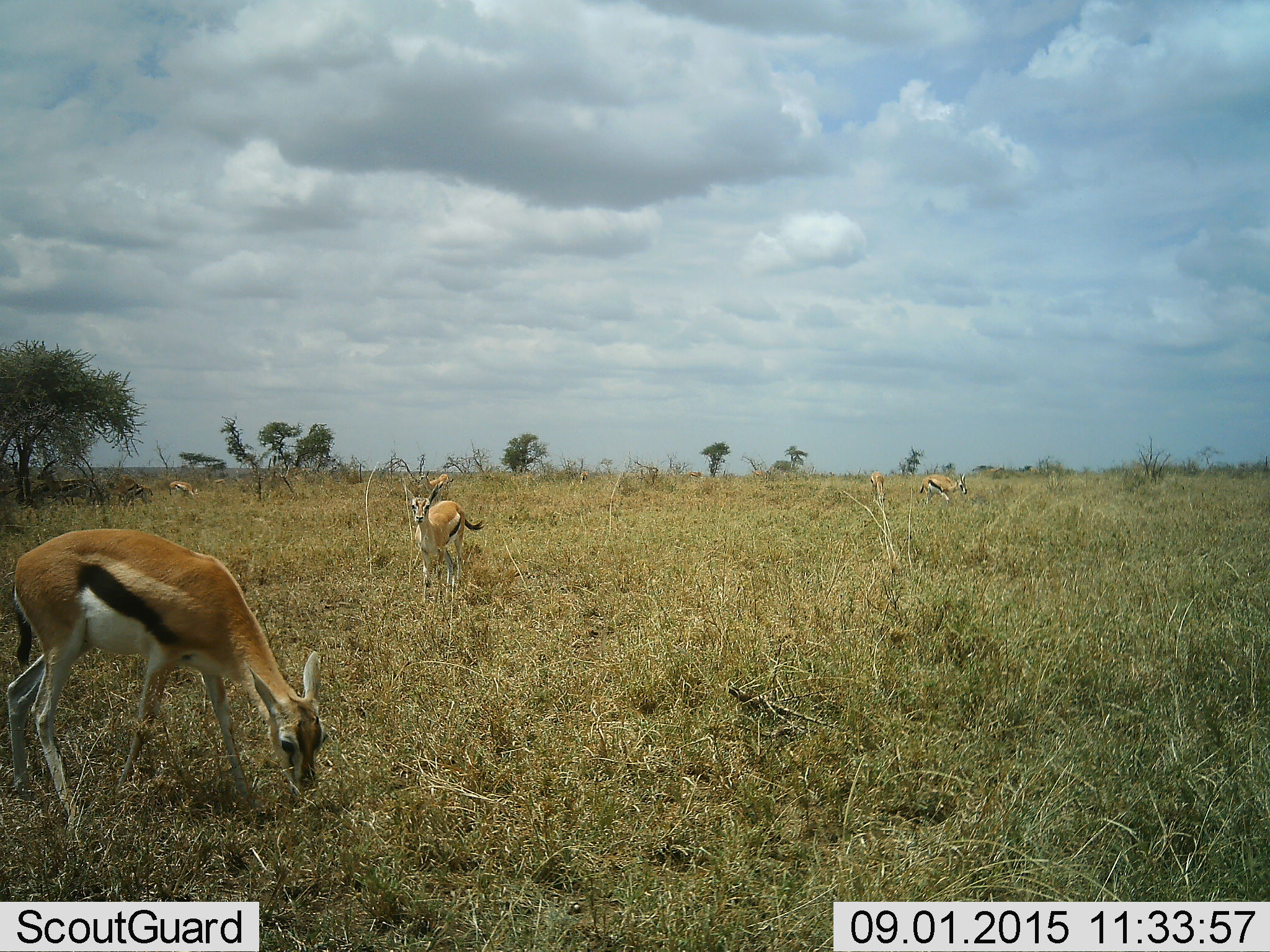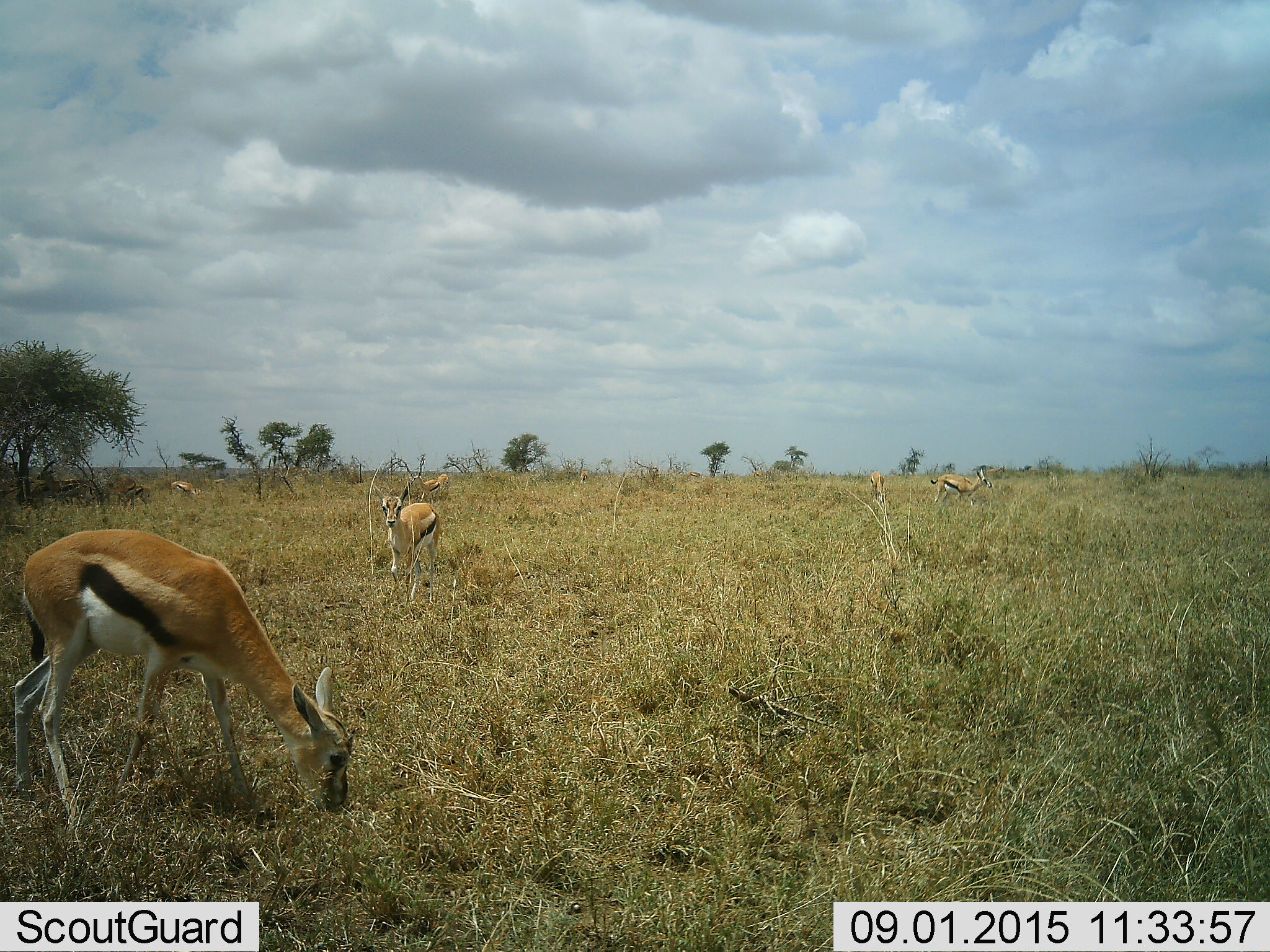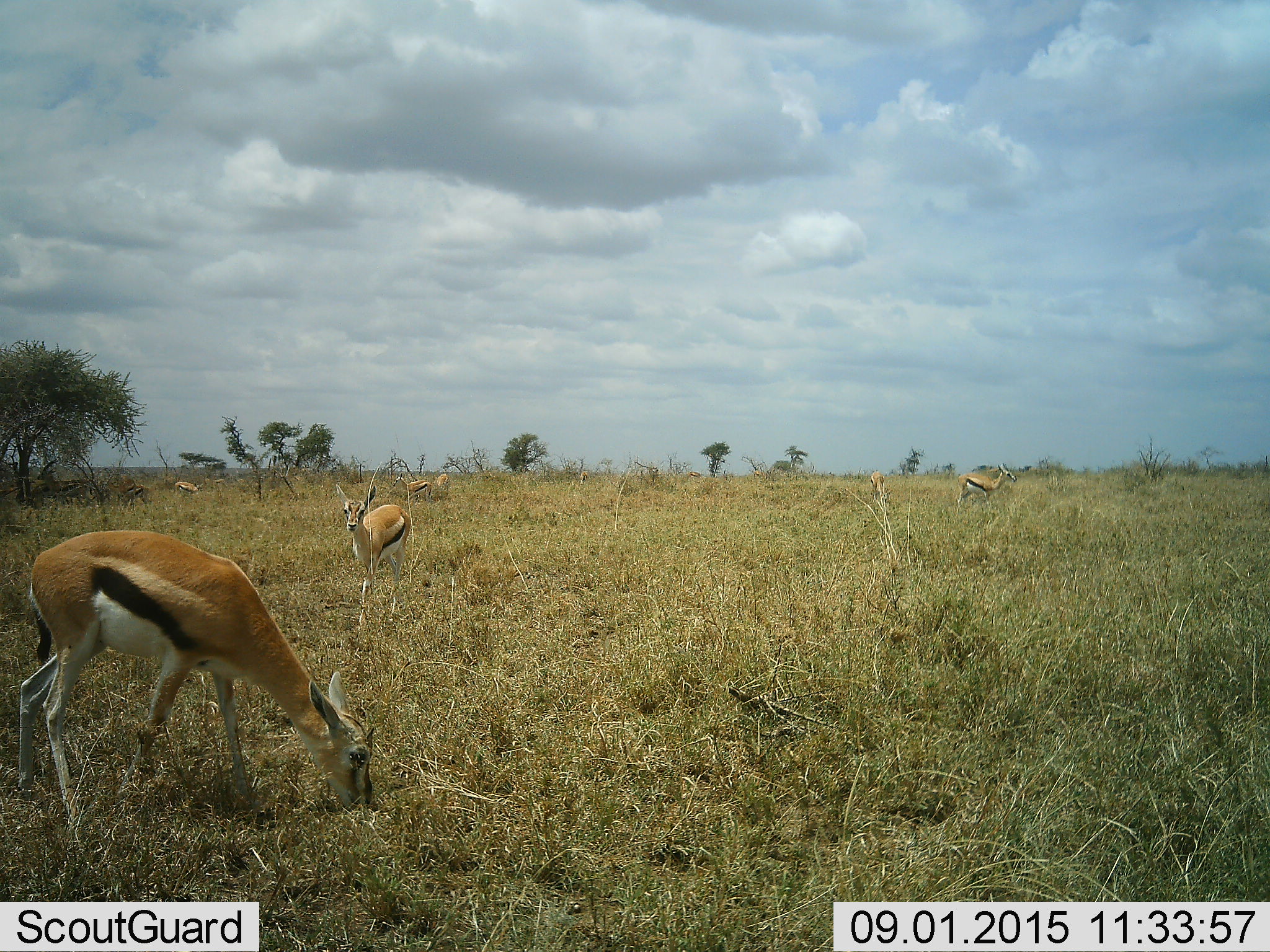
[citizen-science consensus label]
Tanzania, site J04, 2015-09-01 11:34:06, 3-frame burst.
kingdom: Animalia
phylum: Chordata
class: Mammalia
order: Artiodactyla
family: Bovidae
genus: Eudorcas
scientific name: Eudorcas thomsonii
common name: thomson's gazelle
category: gazellethomsons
Gazellethomsons (thomson's gazelle) (Eudorcas thomsonii), count 10. Behavior (volunteer vote fractions): standing 50%, resting 0%, moving 50%, interacting 0%. Young present (vote fraction): 20%. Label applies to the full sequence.